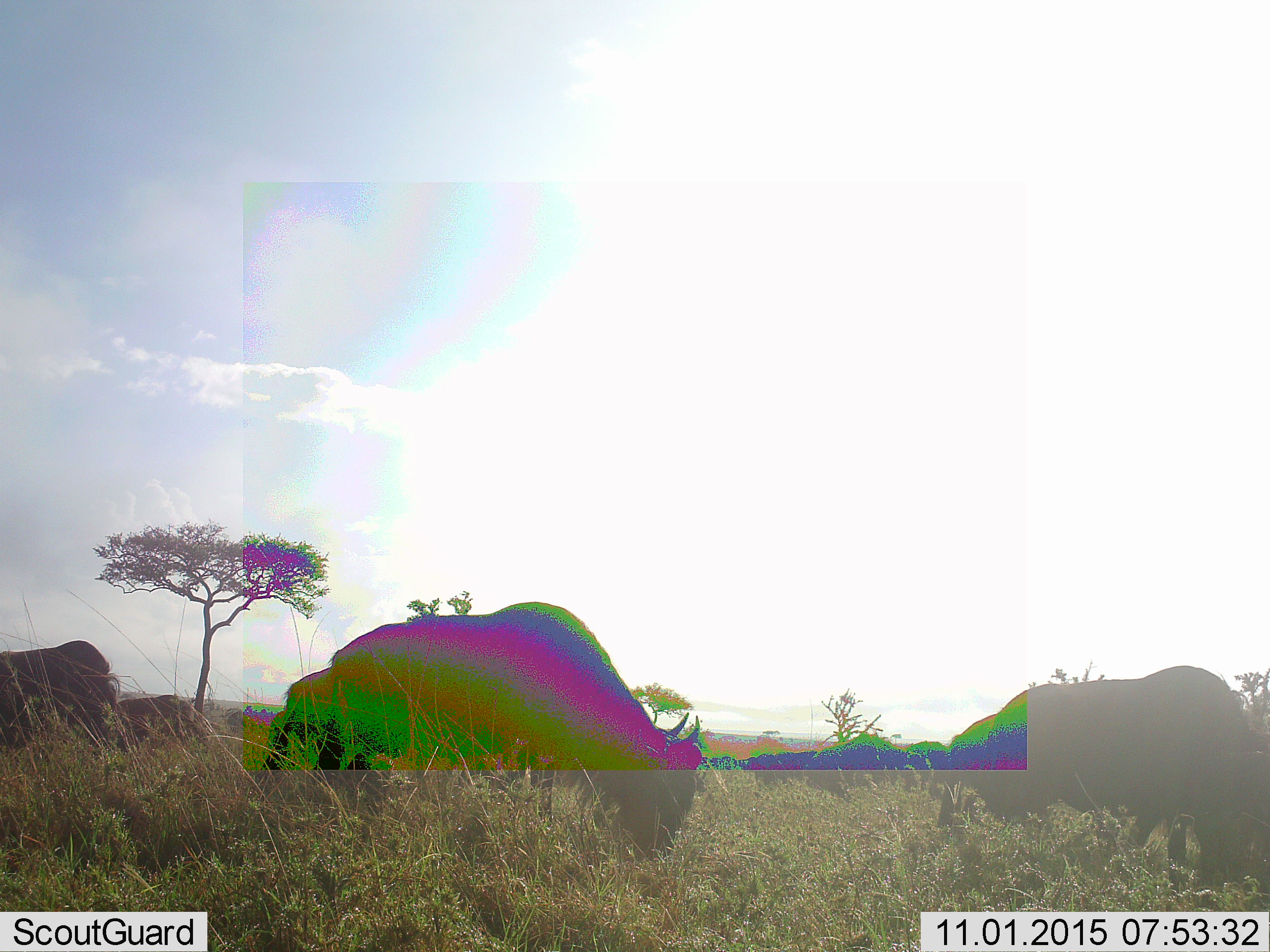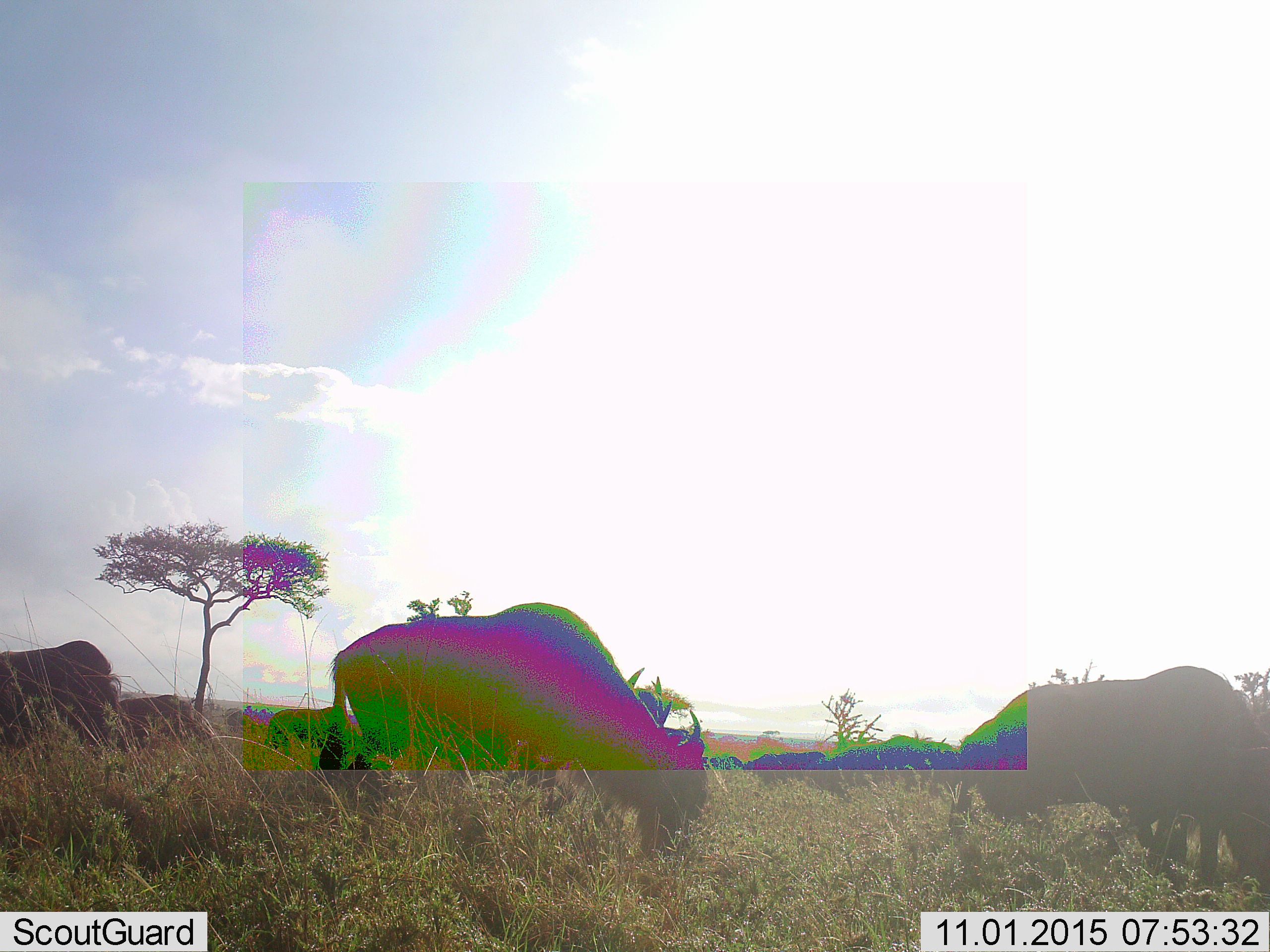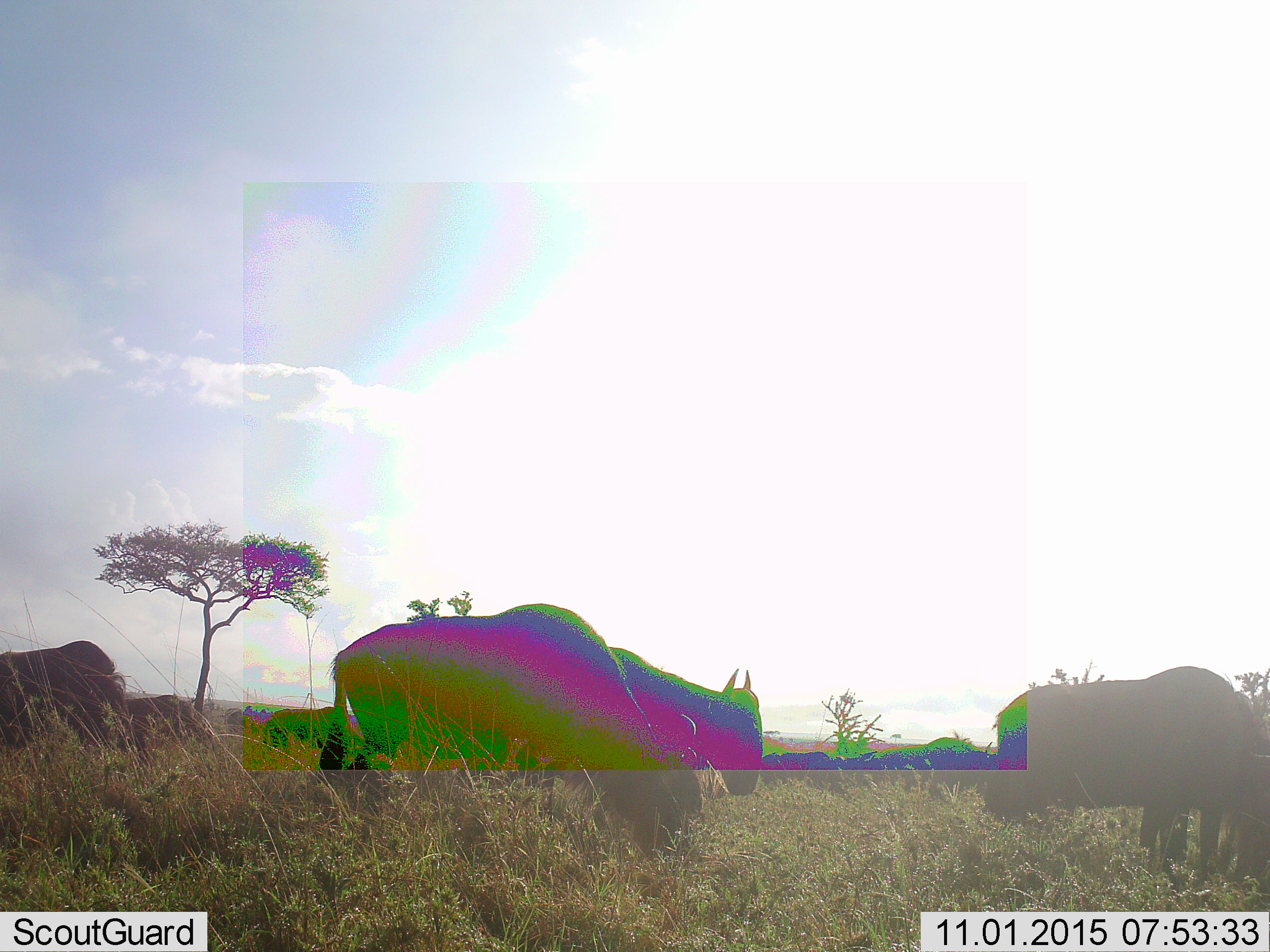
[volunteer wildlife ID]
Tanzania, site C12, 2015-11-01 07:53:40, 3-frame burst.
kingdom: Animalia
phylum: Chordata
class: Mammalia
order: Artiodactyla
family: Bovidae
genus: Connochaetes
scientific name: Connochaetes taurinus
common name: blue wildebeest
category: wildebeest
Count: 10.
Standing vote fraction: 29%.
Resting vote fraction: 0%.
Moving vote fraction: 71%.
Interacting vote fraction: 0%.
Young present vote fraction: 0%.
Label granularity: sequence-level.